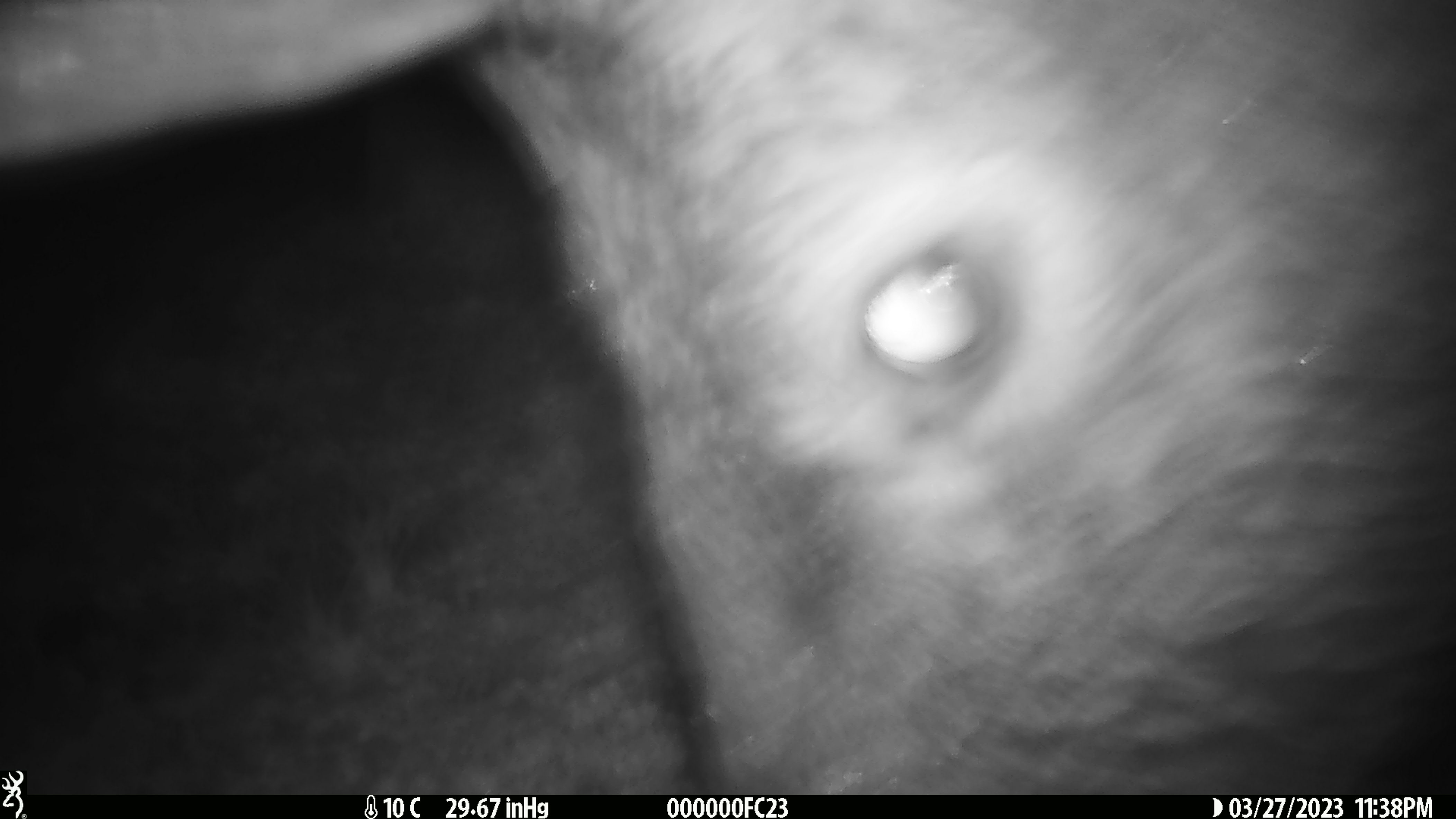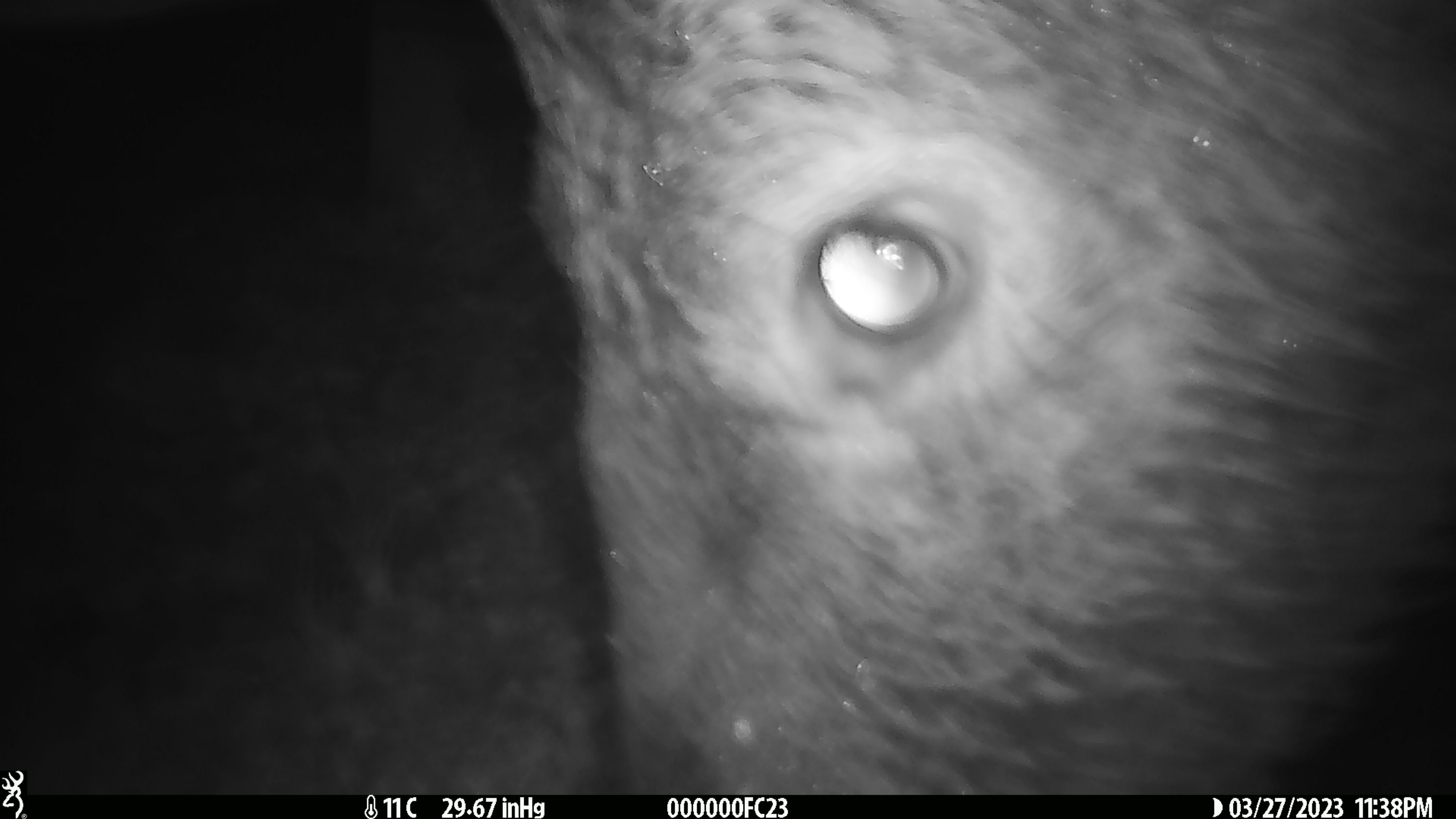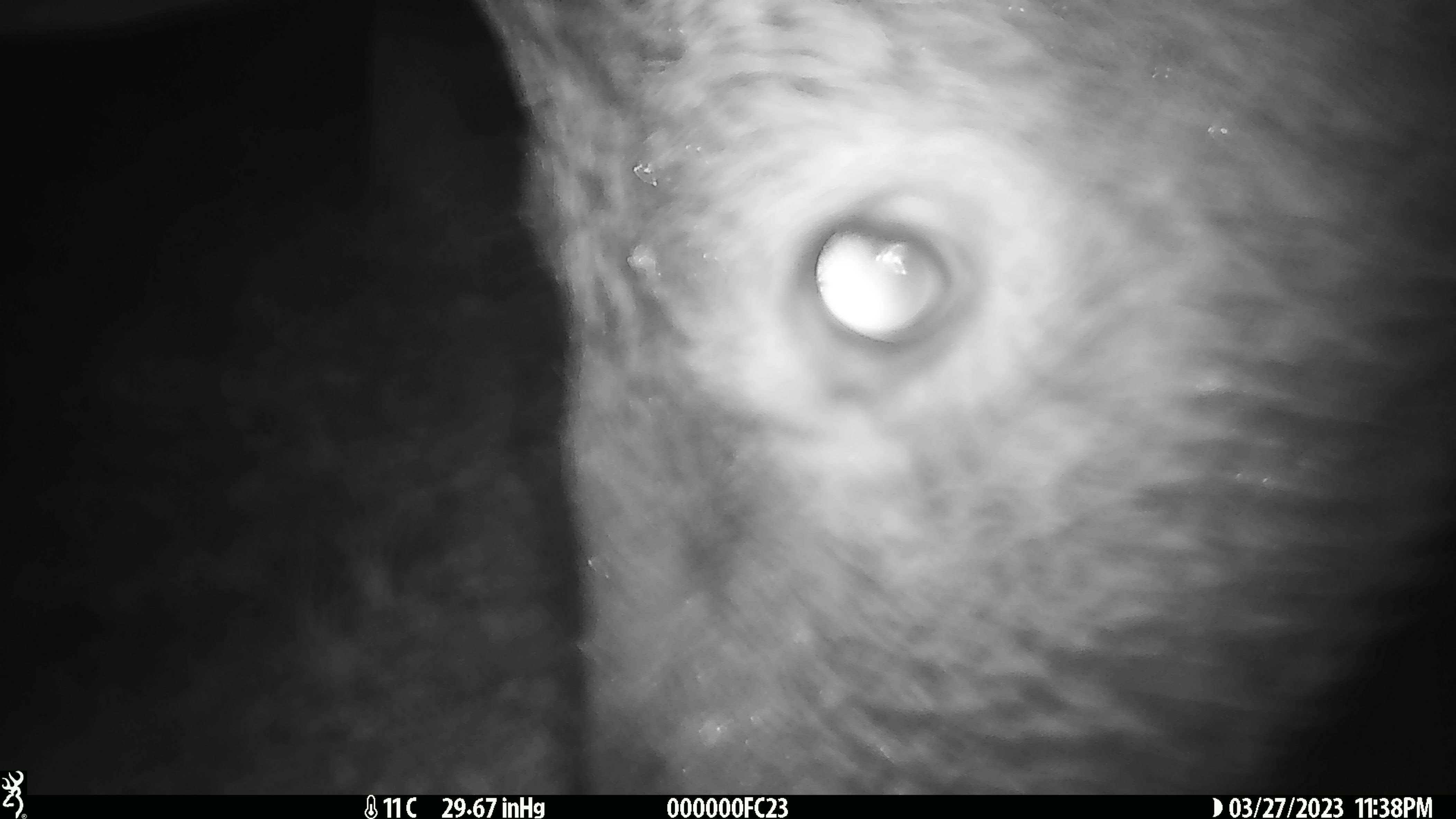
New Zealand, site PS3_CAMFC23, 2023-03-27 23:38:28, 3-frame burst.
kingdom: Animalia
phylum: Chordata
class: Mammalia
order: Artiodactyla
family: Cervidae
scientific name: Cervidae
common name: deer